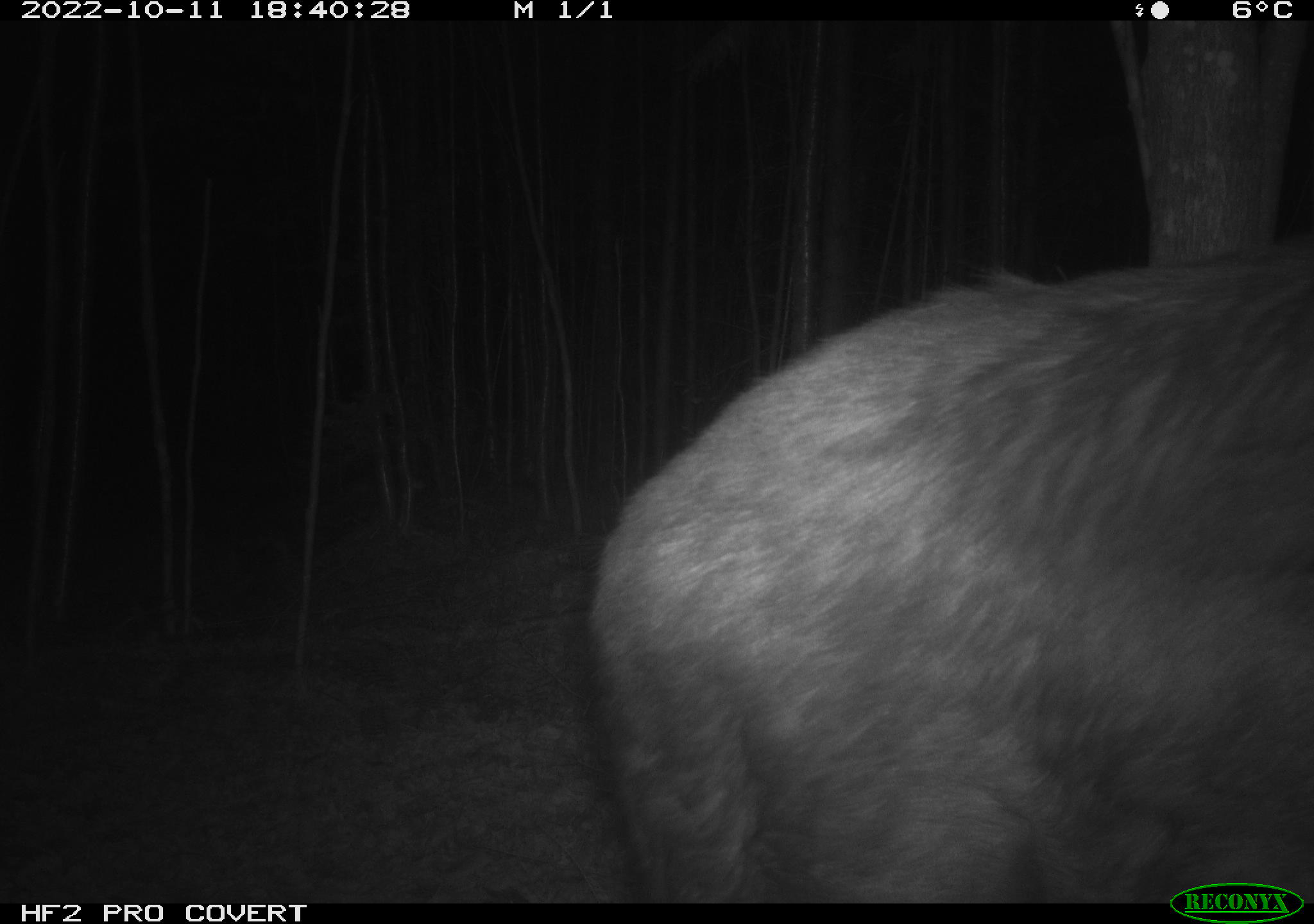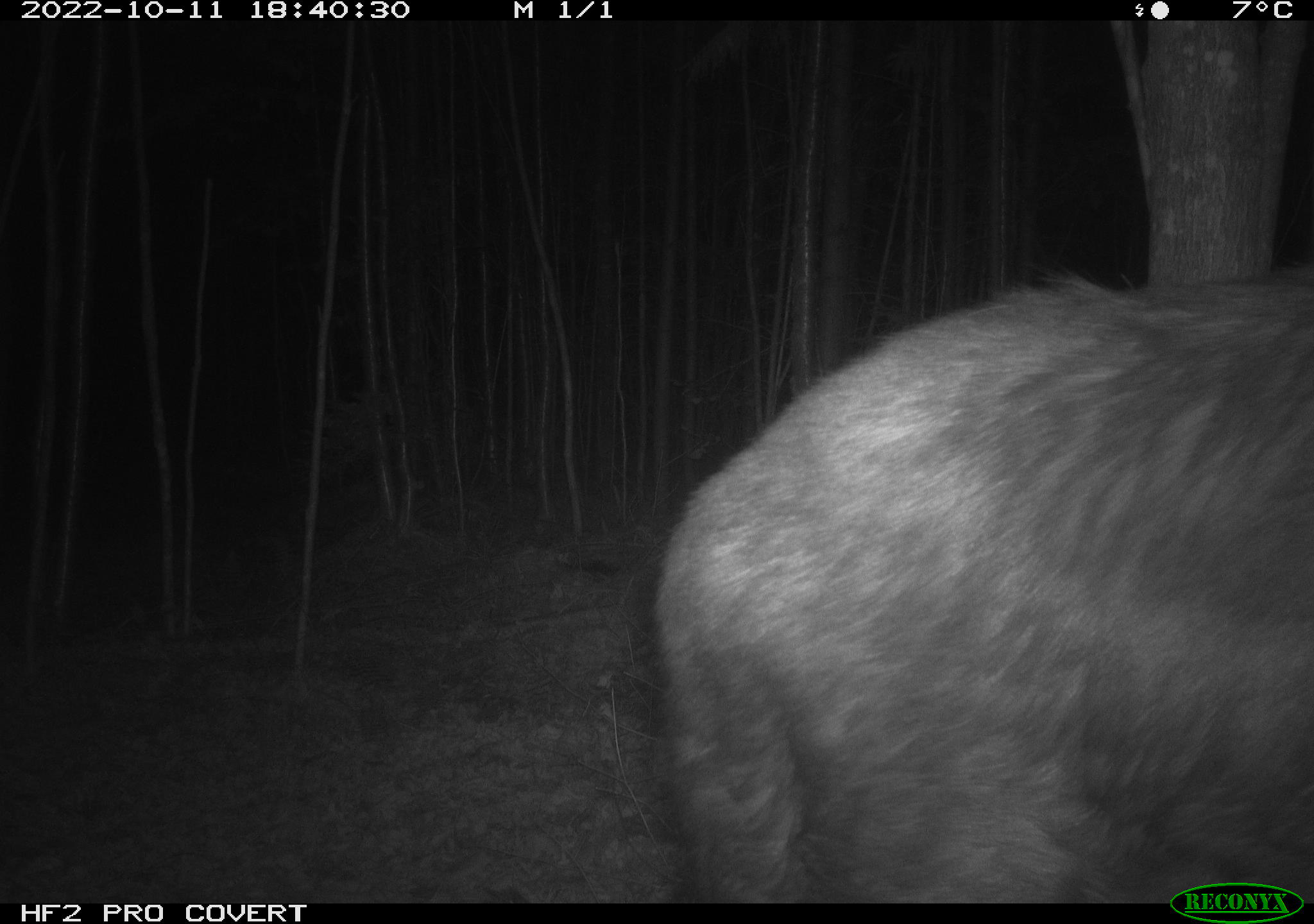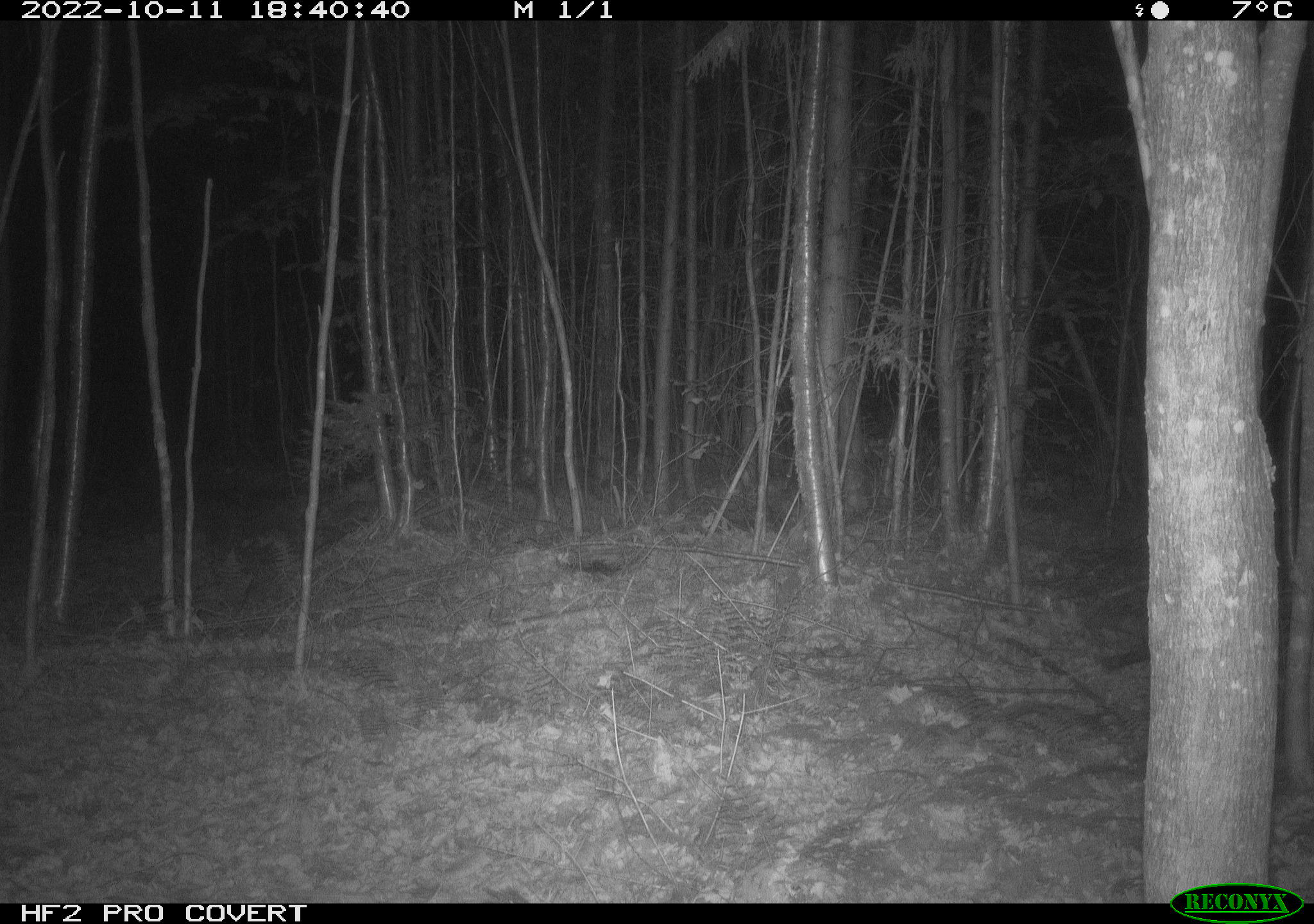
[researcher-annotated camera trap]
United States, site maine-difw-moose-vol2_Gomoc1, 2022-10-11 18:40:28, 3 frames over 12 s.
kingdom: Animalia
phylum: Chordata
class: Mammalia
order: Artiodactyla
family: Cervidae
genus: Alces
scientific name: Alces alces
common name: moose